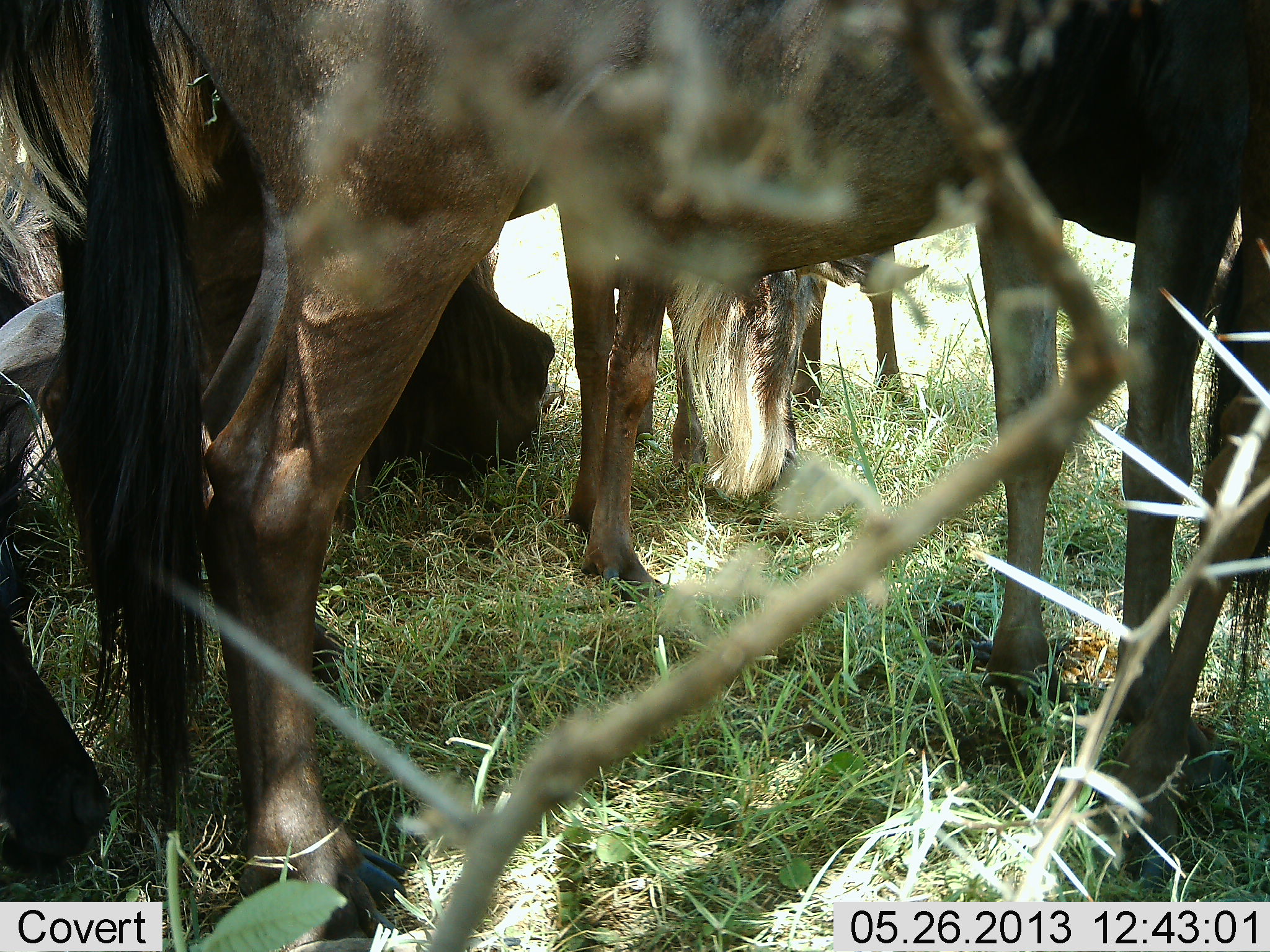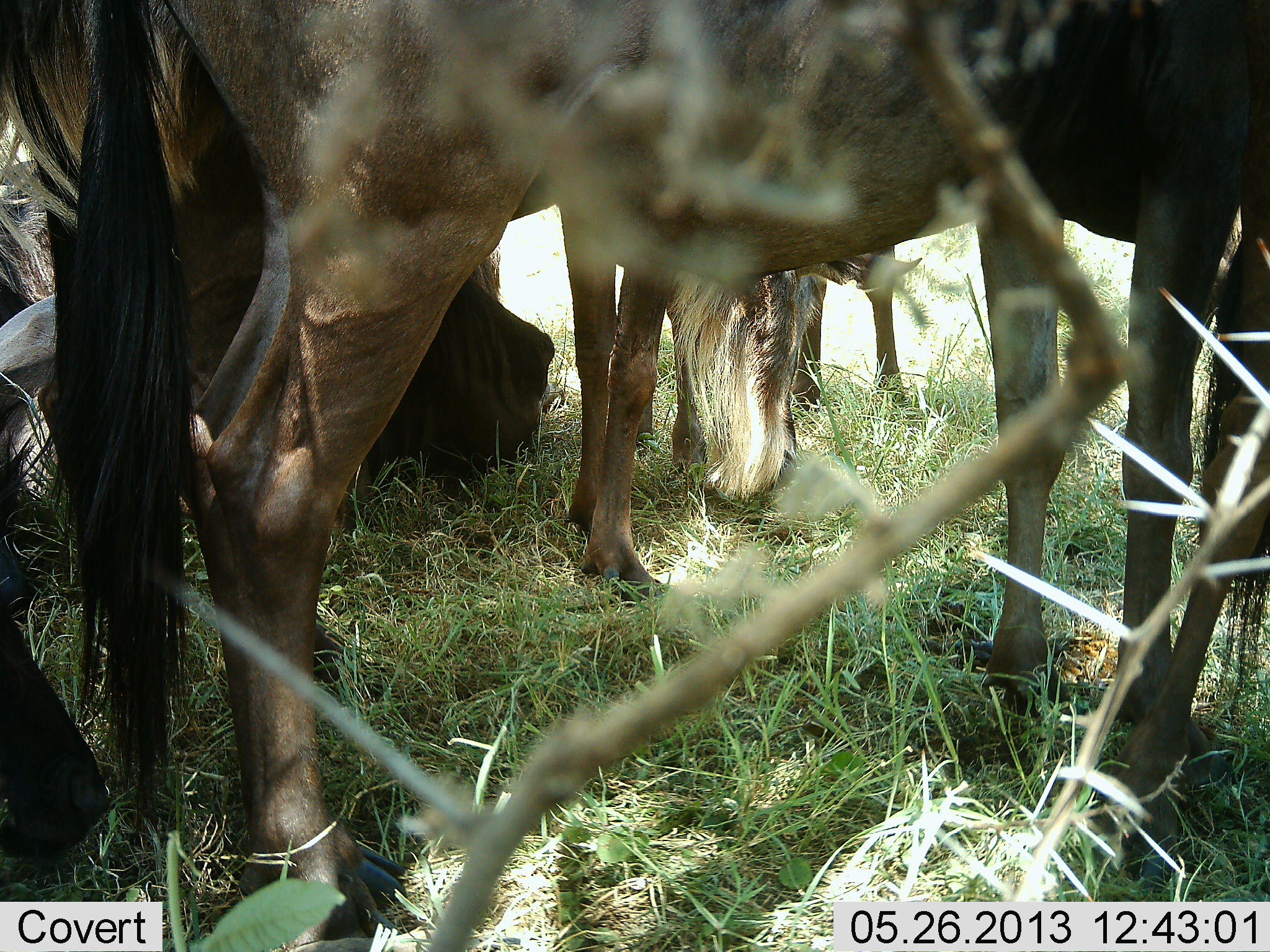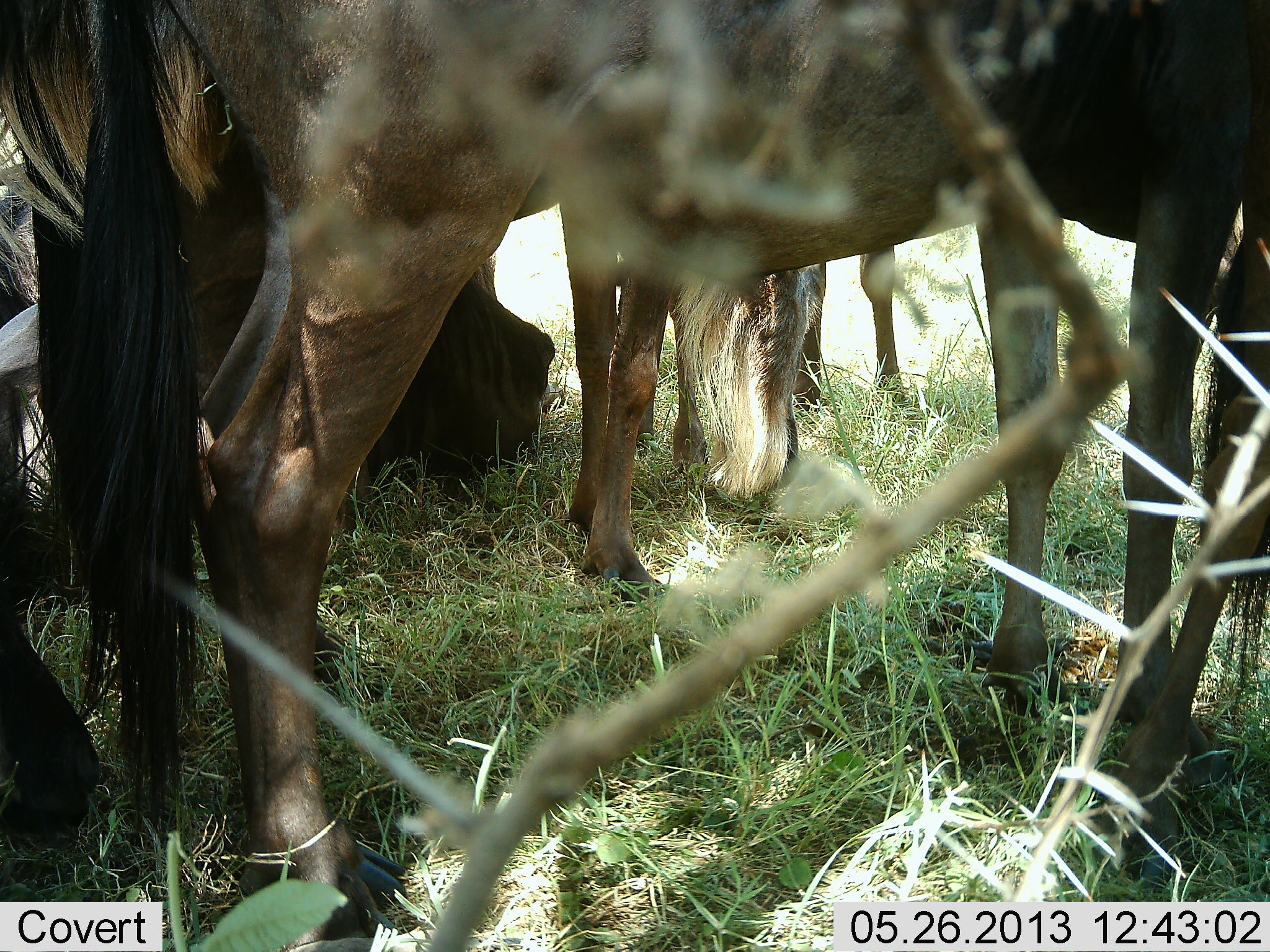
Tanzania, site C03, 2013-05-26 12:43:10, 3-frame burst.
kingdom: Animalia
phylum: Chordata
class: Mammalia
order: Artiodactyla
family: Bovidae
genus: Connochaetes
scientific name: Connochaetes taurinus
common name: blue wildebeest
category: wildebeest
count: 6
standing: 90%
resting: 90%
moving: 20%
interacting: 10%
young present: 10%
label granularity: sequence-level